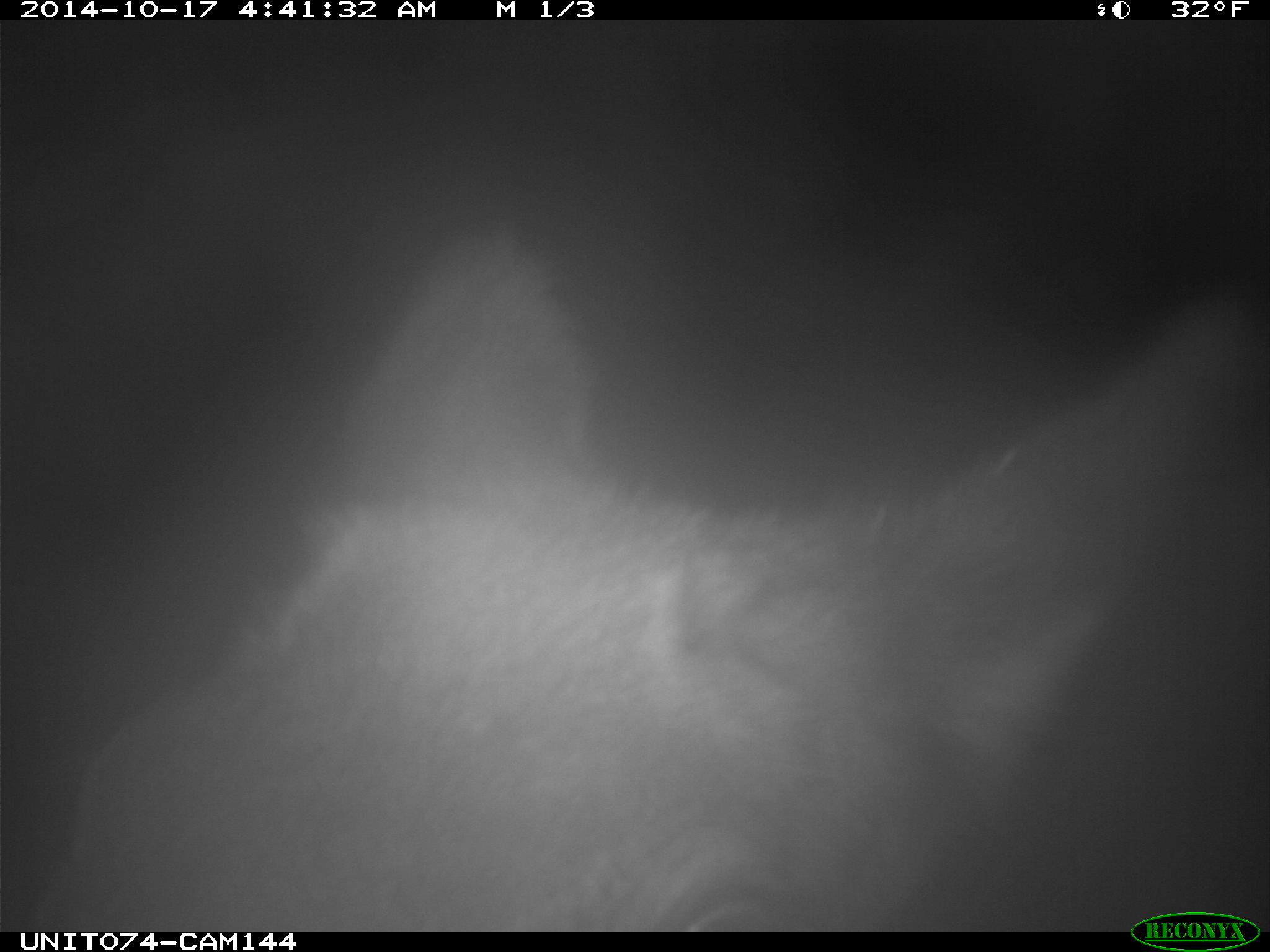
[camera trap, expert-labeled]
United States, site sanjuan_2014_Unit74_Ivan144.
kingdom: Animalia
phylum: Chordata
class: Mammalia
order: Artiodactyla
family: Cervidae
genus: Cervus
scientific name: Cervus elaphus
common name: red deer